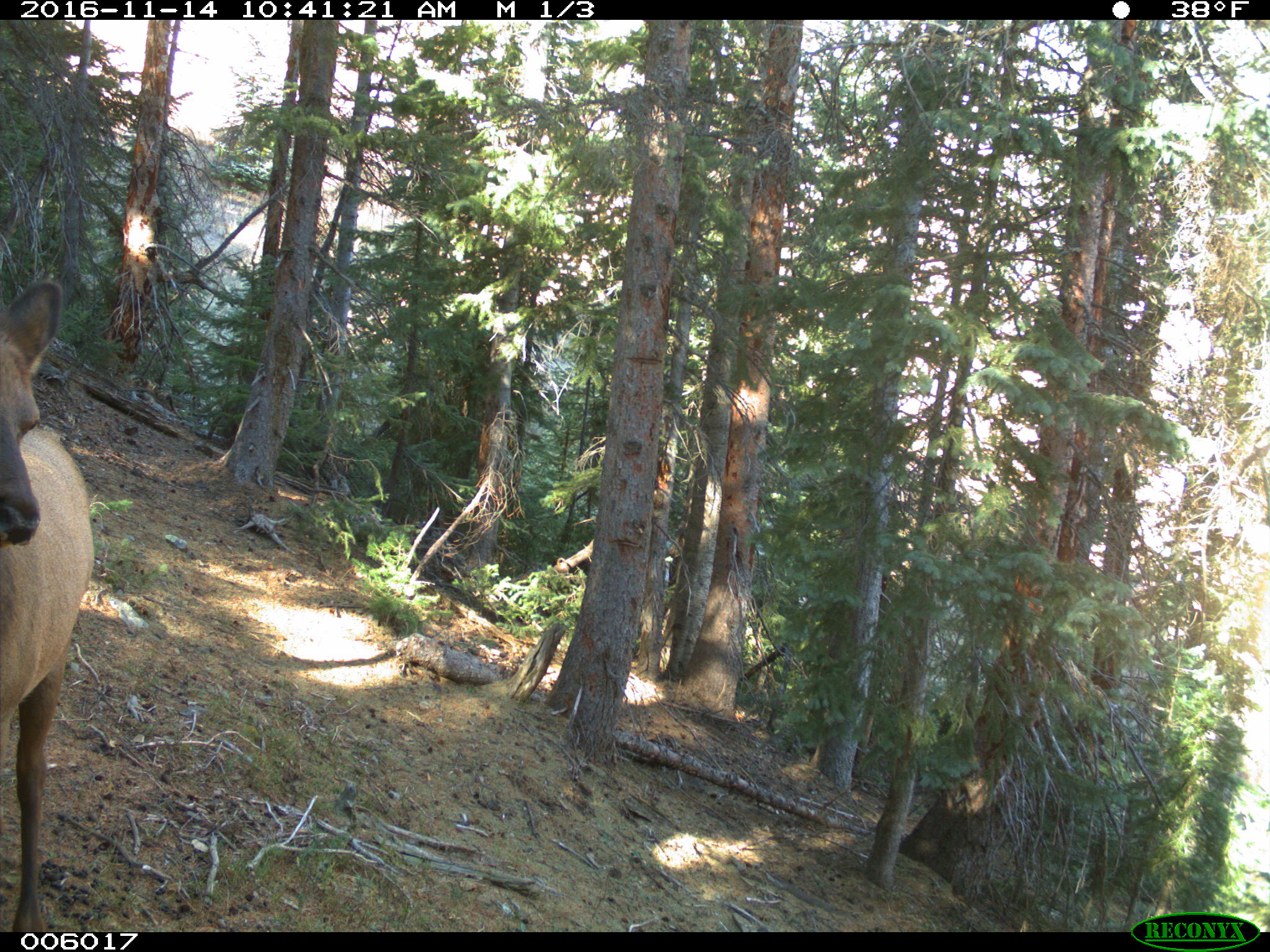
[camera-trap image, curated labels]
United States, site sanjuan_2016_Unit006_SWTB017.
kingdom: Animalia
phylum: Chordata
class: Mammalia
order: Artiodactyla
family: Cervidae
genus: Cervus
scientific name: Cervus elaphus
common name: red deer